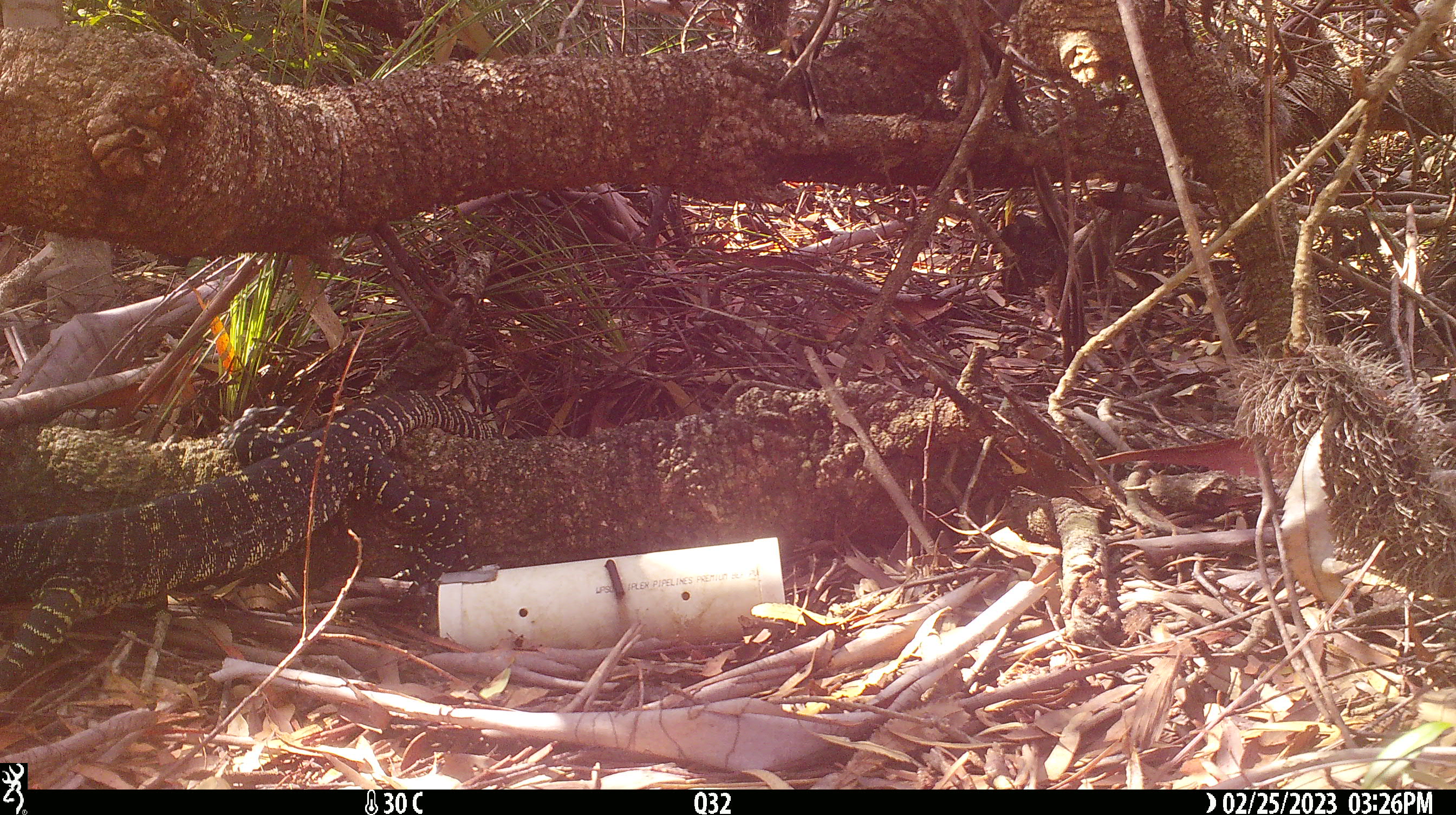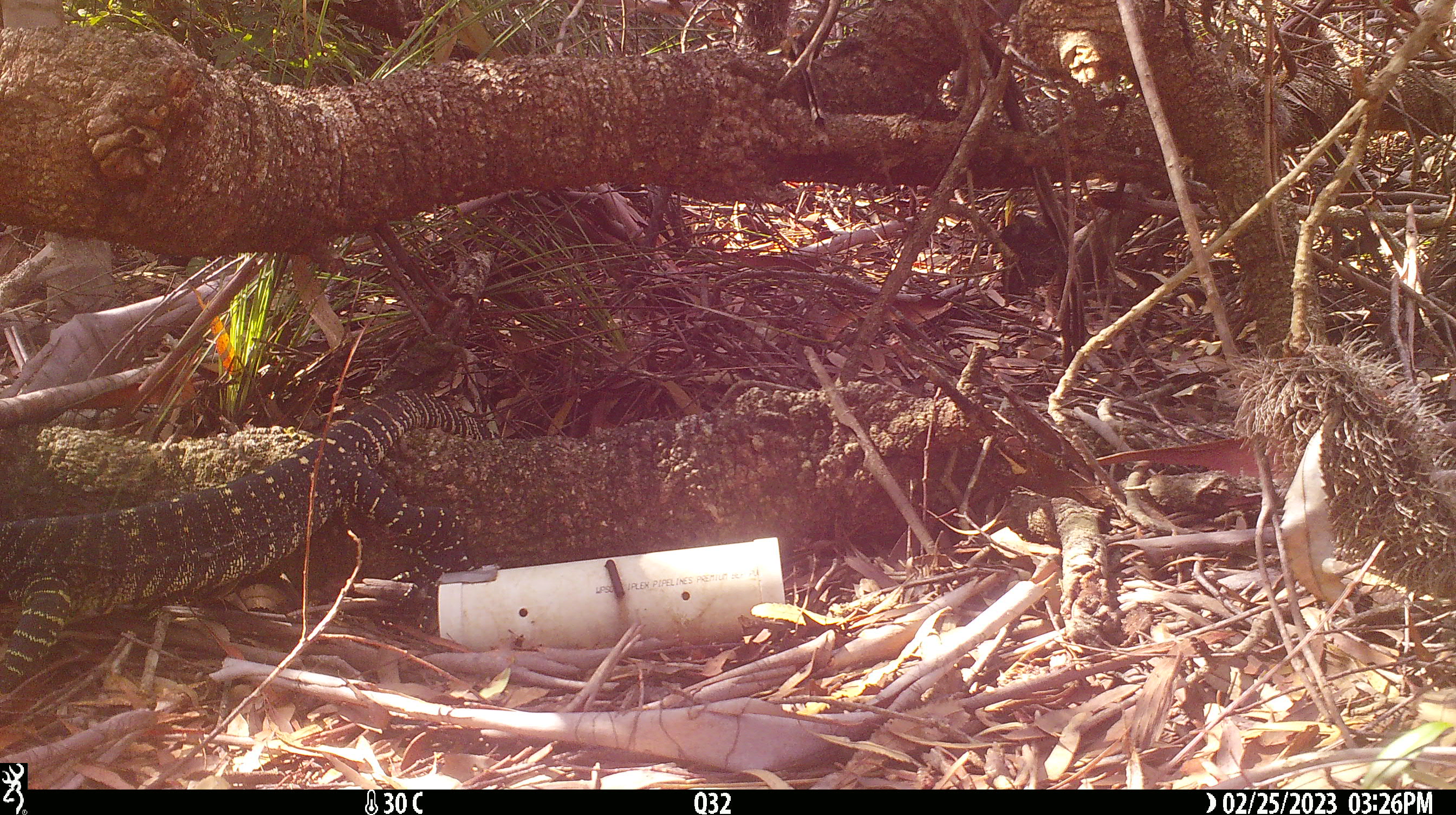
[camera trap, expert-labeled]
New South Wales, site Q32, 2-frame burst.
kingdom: Animalia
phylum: Chordata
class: Reptilia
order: Squamata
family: Varanidae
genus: Varanus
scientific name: Varanus varius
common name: lace monitor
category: goanna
Goanna (lace monitor) (Varanus varius).